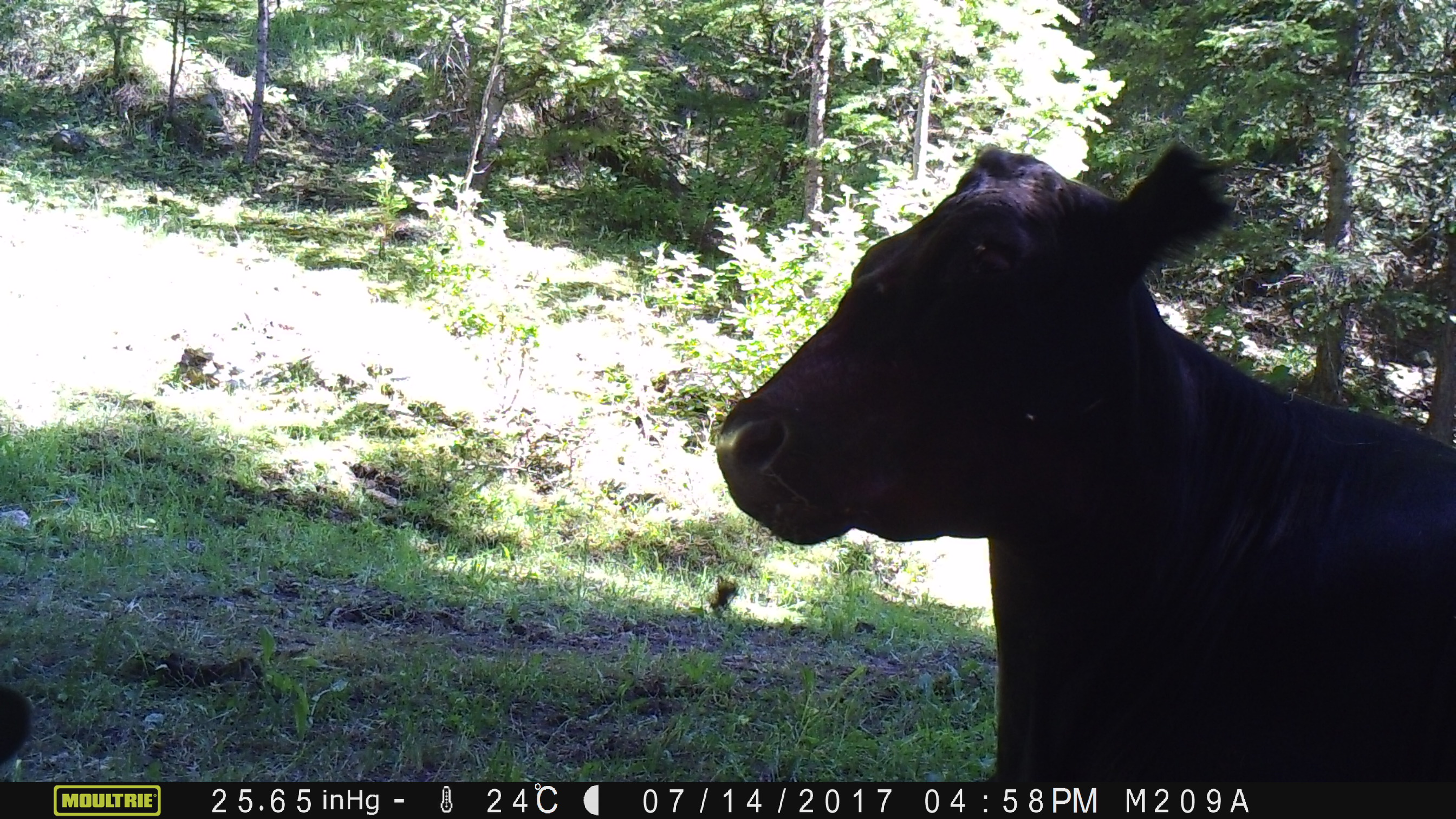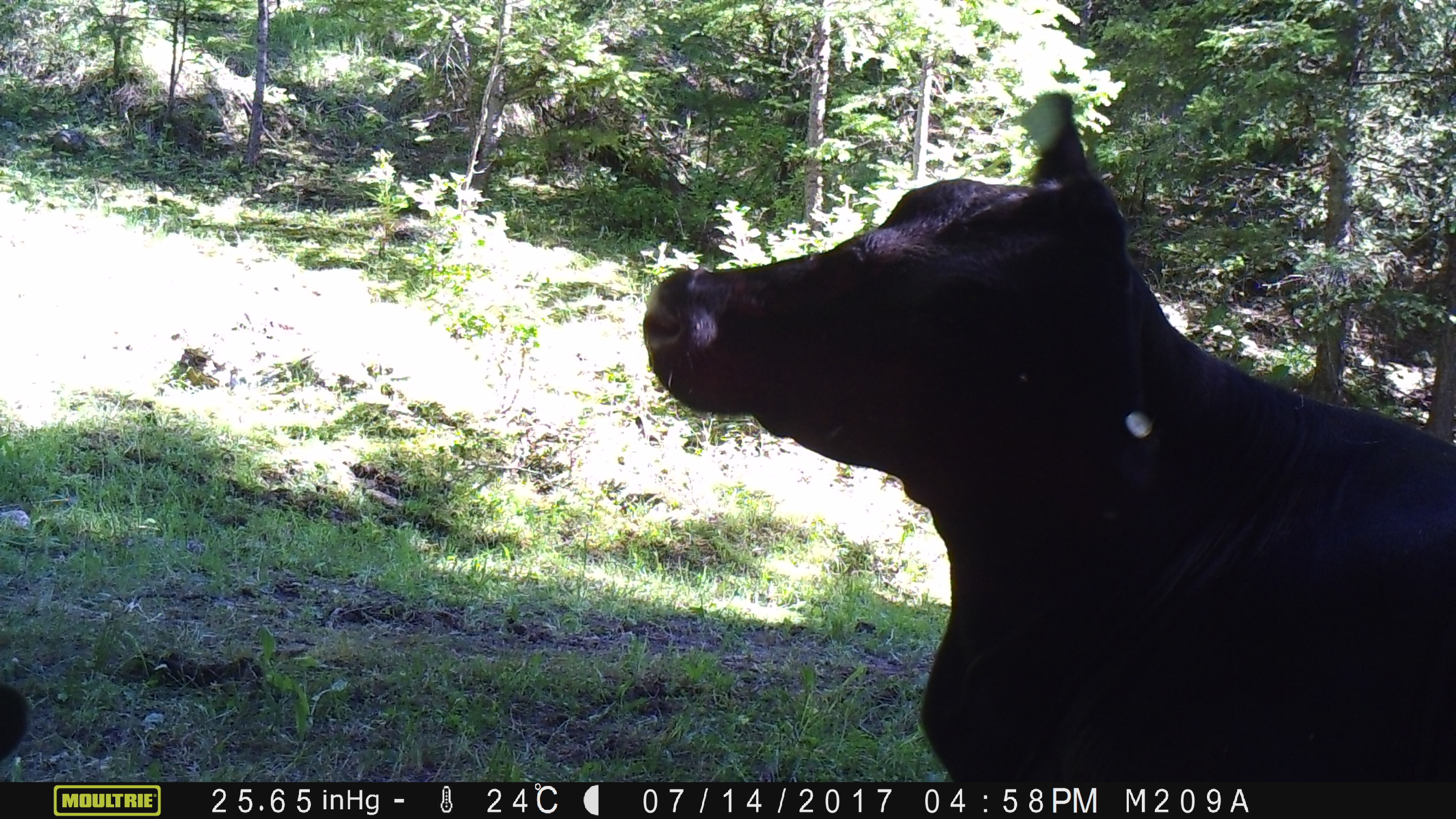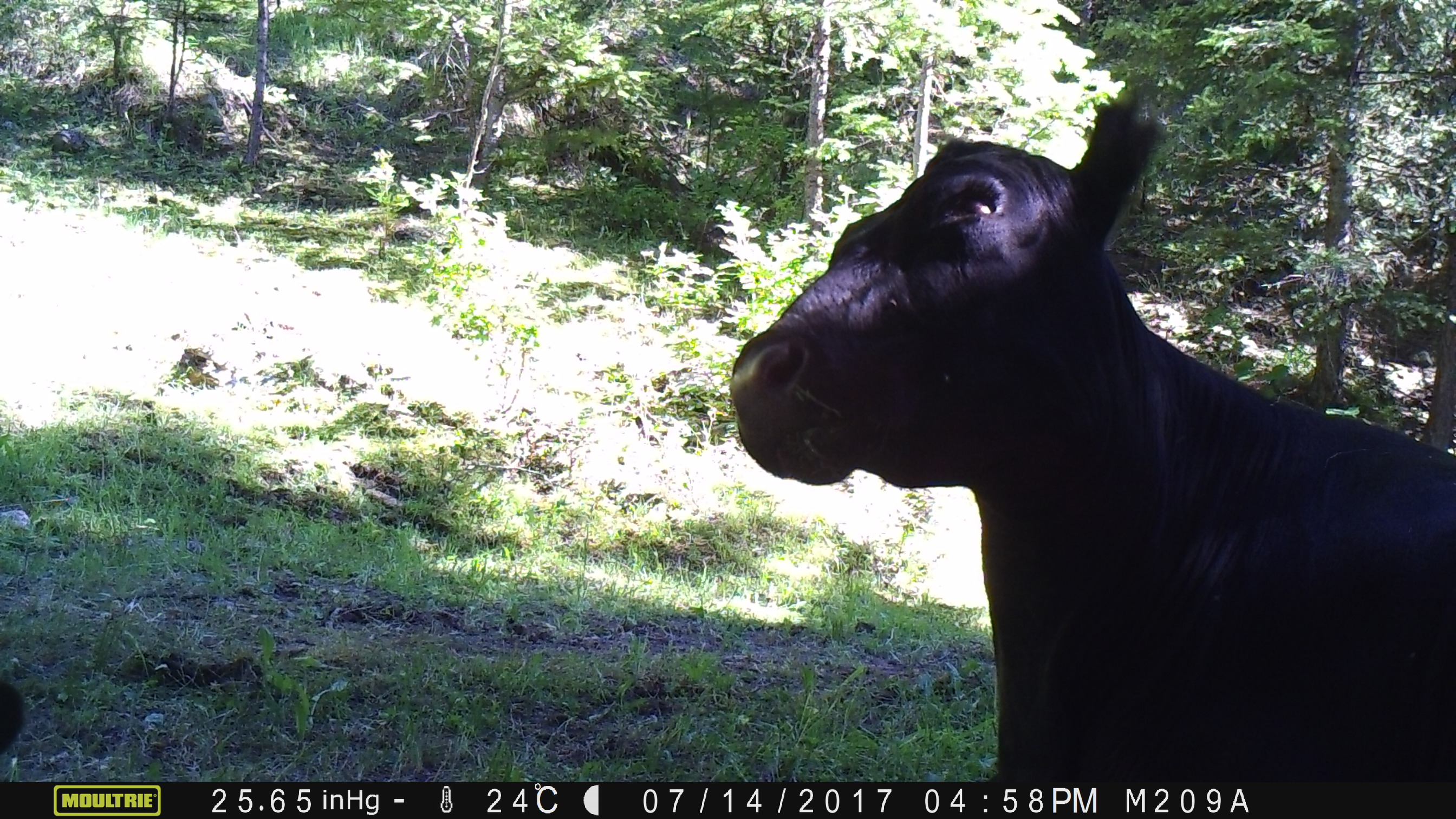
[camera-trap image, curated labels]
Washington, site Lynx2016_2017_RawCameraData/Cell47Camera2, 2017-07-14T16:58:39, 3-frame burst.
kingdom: Animalia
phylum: Chordata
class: Mammalia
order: Artiodactyla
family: Bovidae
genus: Bos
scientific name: Bos taurus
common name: domestic cattle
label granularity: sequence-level